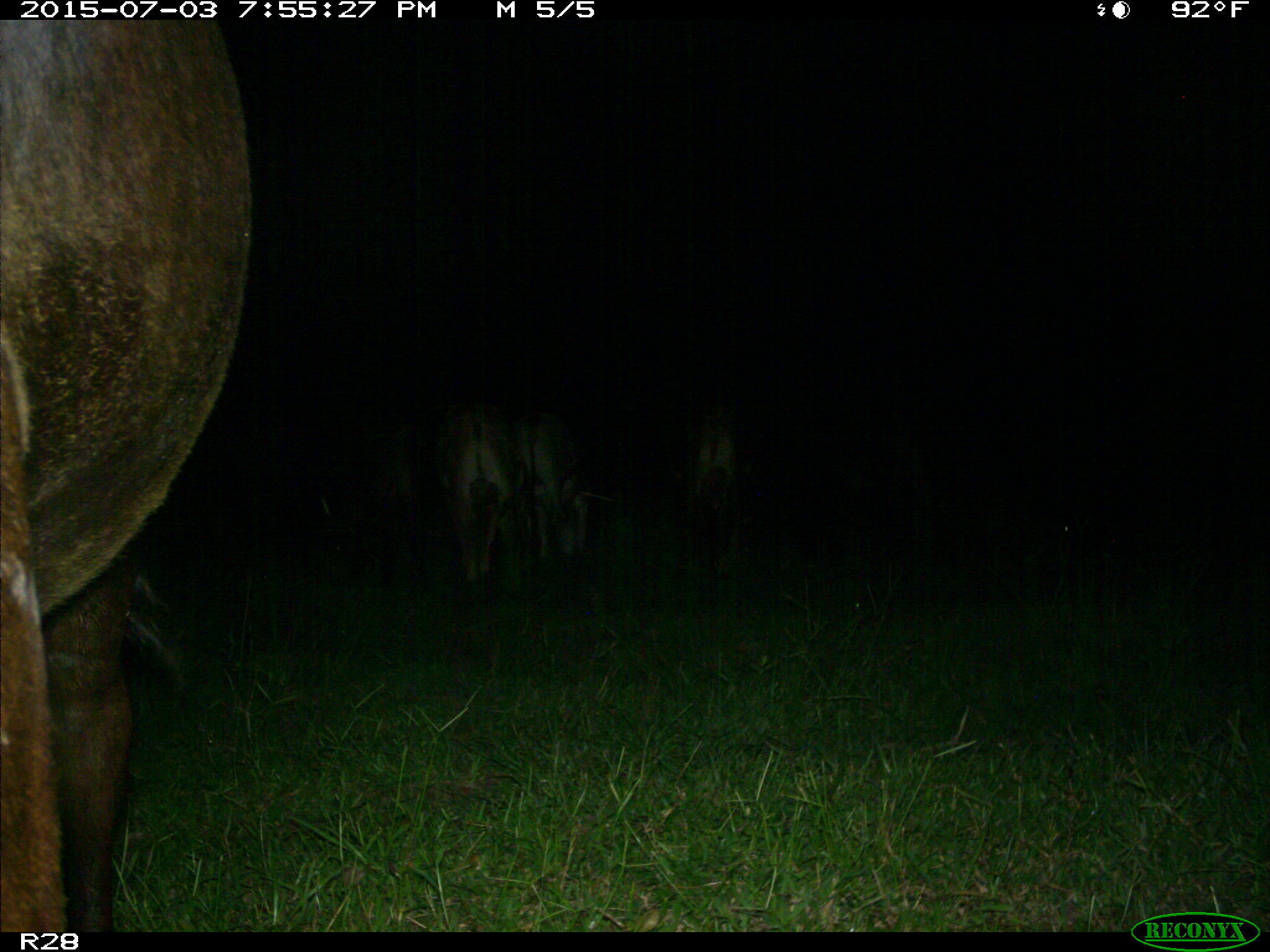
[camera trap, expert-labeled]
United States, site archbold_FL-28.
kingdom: Animalia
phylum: Chordata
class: Mammalia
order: Artiodactyla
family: Bovidae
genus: Bos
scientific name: Bos taurus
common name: domestic cow